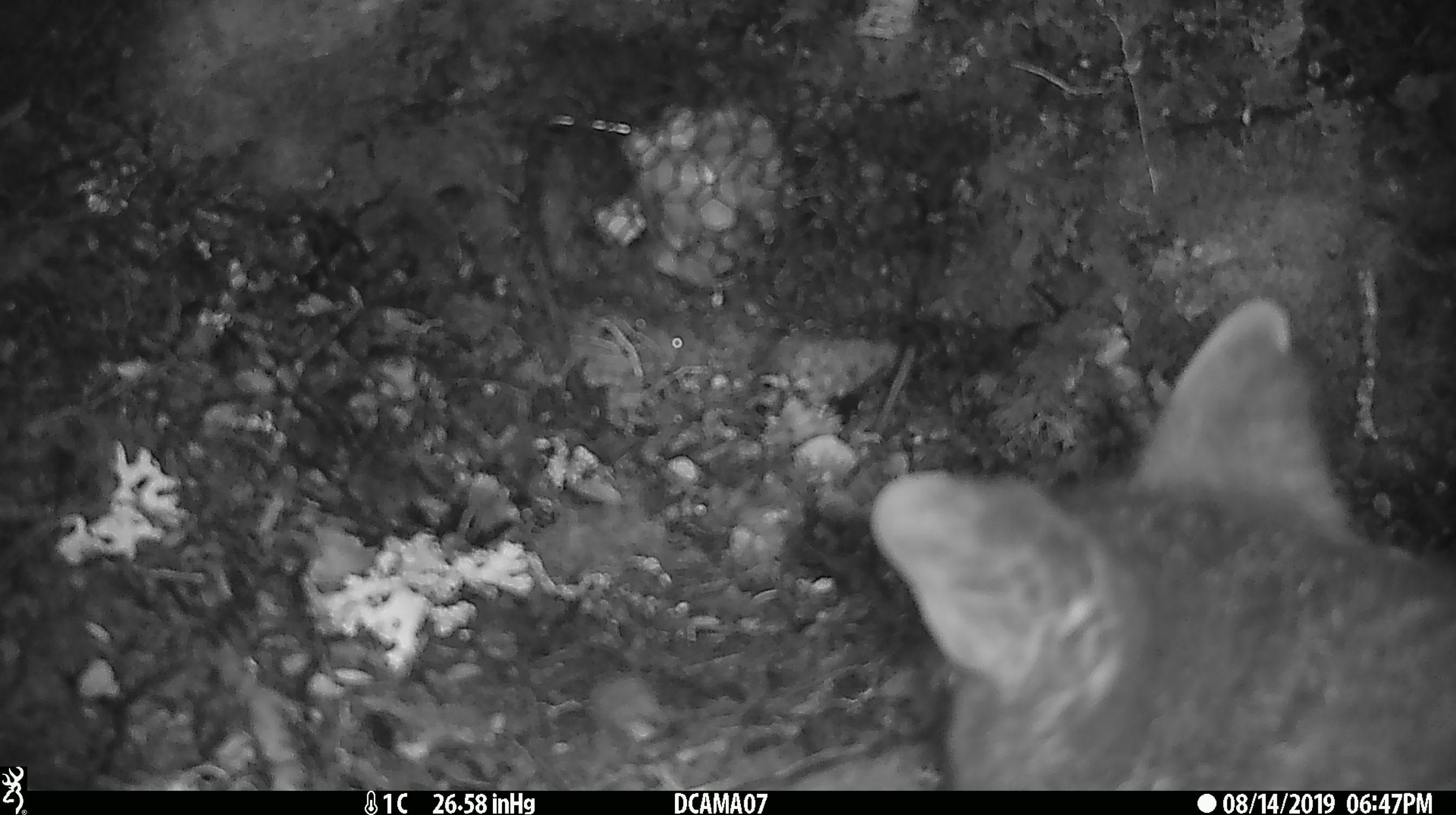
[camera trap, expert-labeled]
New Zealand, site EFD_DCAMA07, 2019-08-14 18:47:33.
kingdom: Animalia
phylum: Chordata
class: Mammalia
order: Diprotodontia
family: Phalangeridae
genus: Trichosurus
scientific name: Trichosurus vulpecula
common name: common brushtail possum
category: possum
Possum (common brushtail possum) (Trichosurus vulpecula).